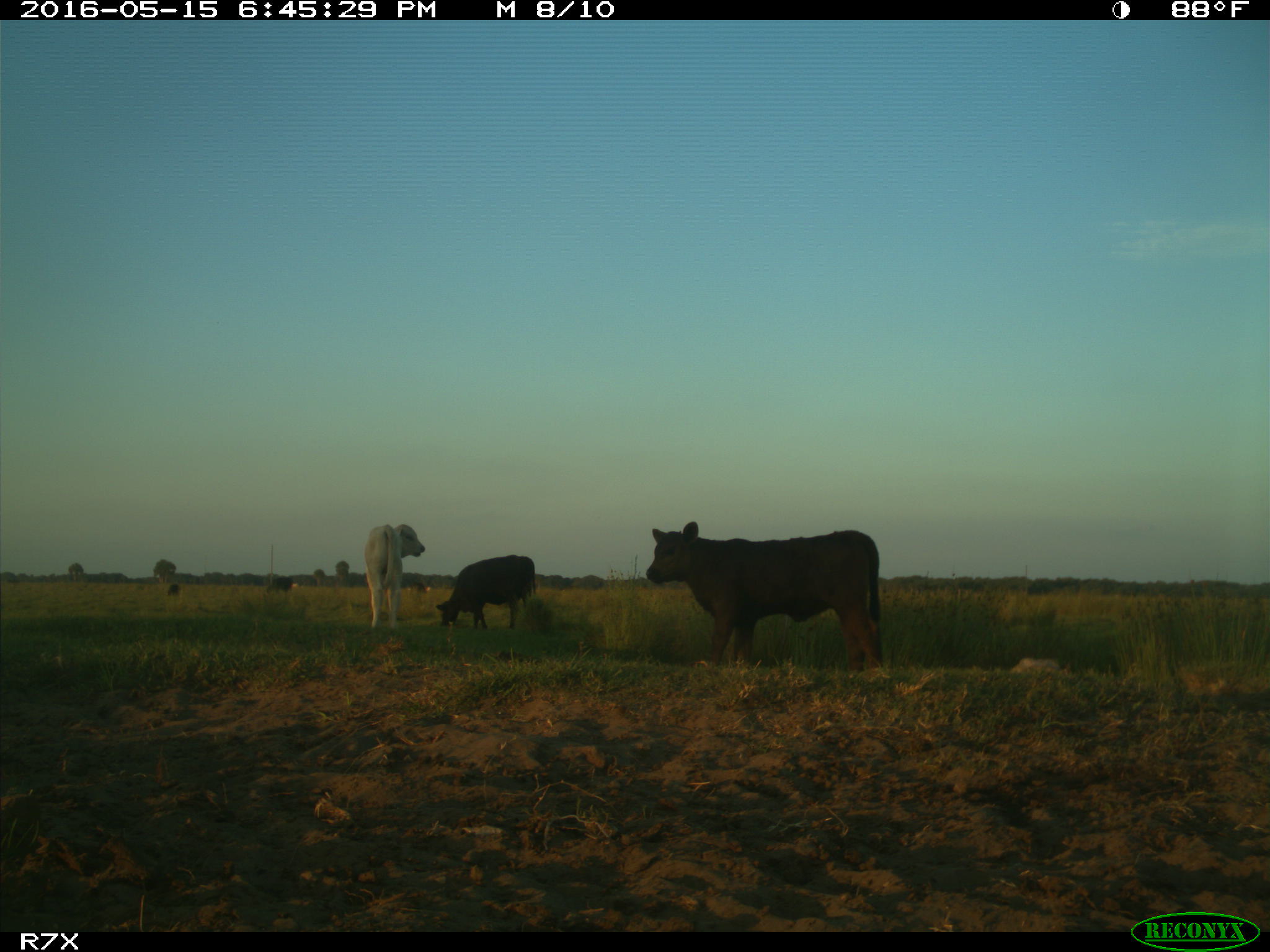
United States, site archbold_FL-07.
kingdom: Animalia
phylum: Chordata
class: Mammalia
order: Artiodactyla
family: Bovidae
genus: Bos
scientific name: Bos taurus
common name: domestic cow